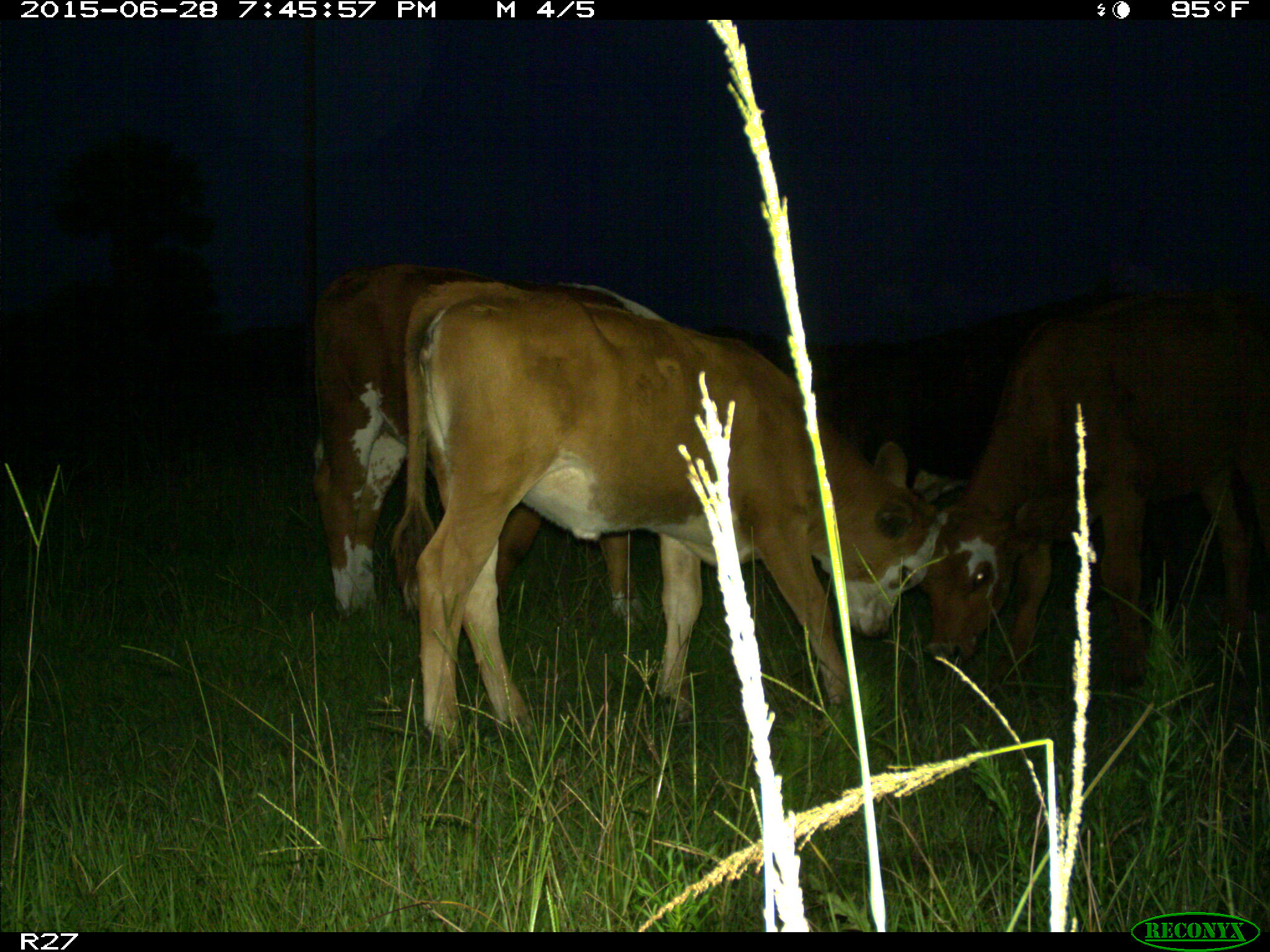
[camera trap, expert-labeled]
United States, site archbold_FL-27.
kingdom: Animalia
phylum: Chordata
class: Mammalia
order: Artiodactyla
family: Bovidae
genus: Bos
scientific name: Bos taurus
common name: domestic cow